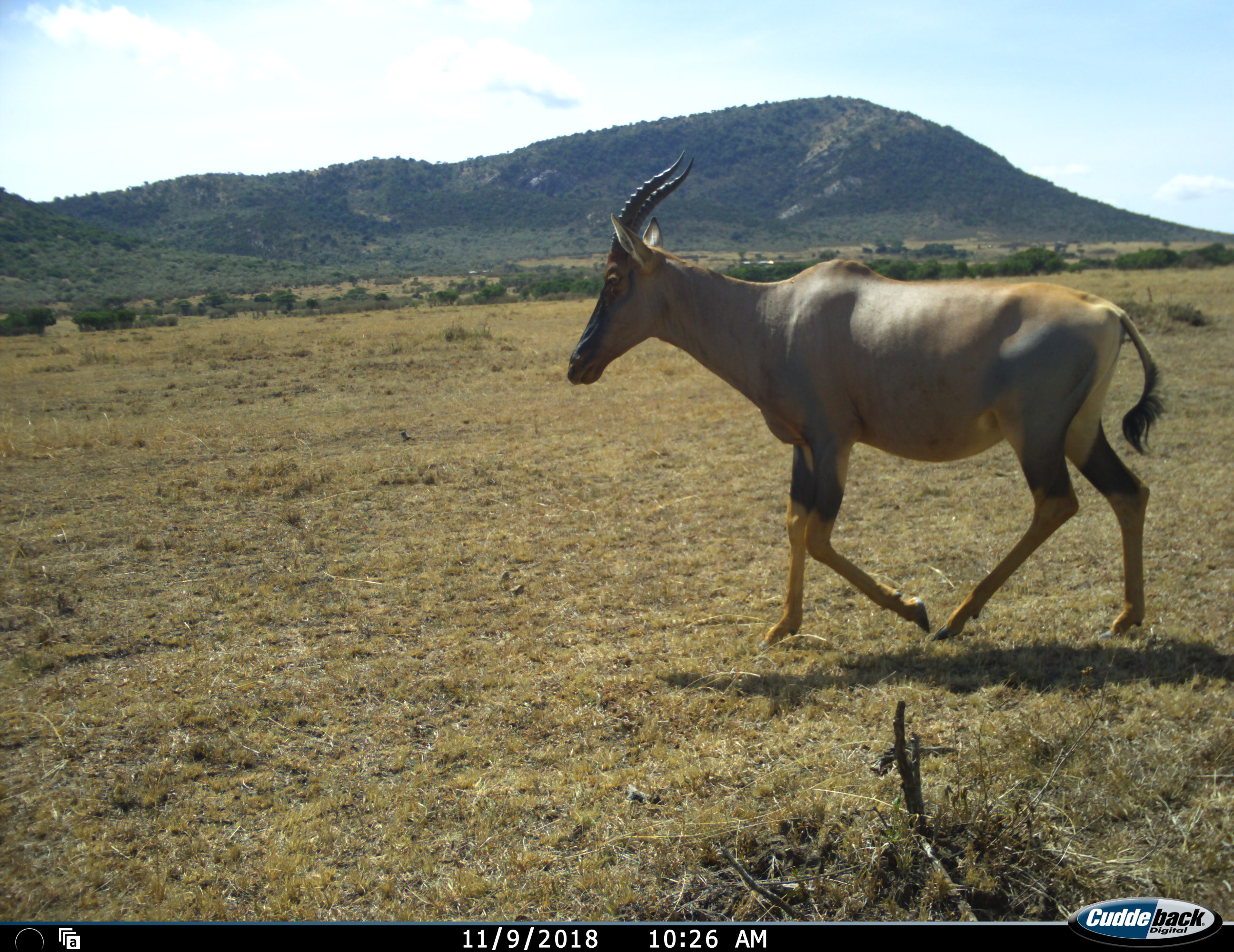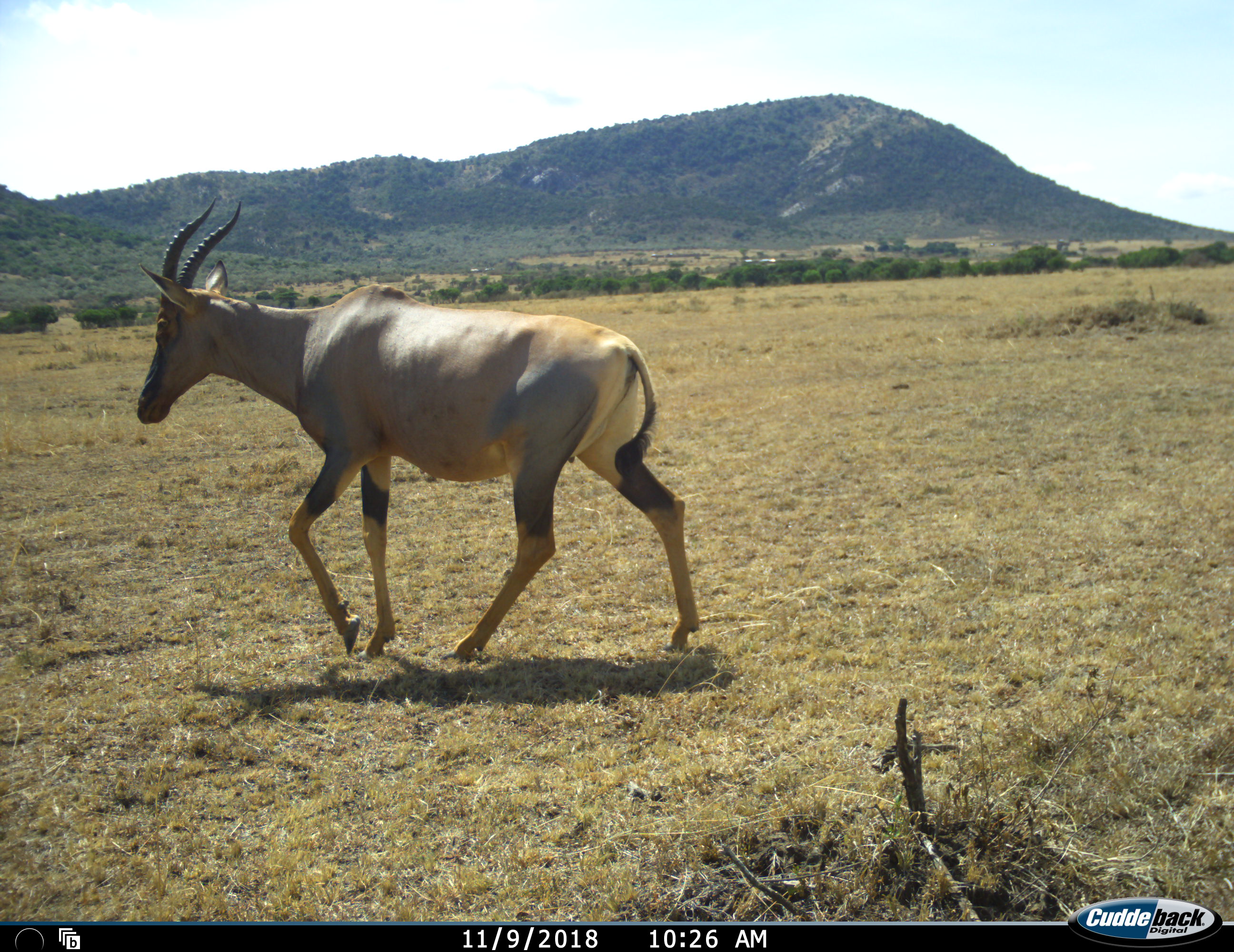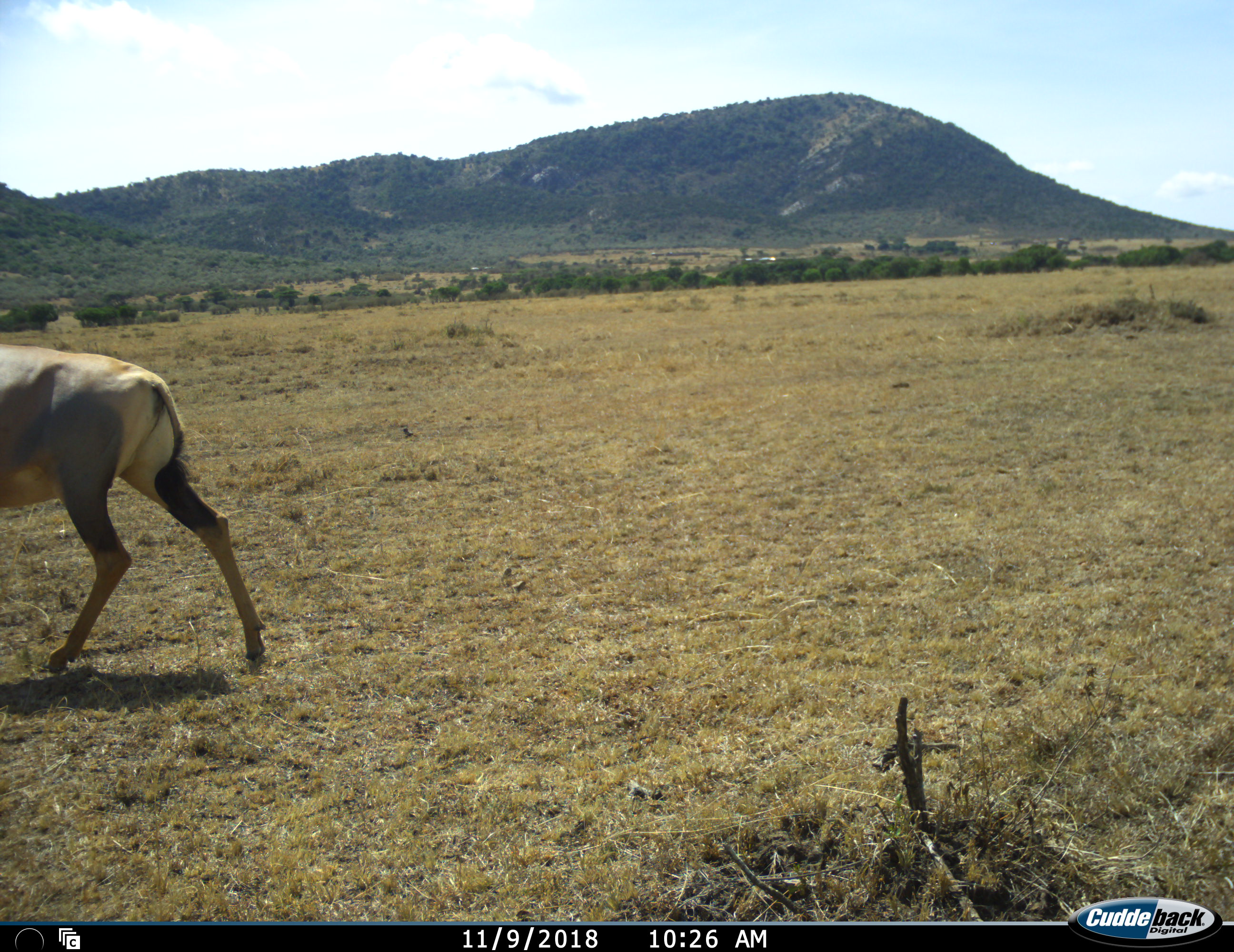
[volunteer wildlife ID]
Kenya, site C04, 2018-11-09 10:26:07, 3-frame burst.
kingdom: Animalia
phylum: Chordata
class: Mammalia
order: Artiodactyla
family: Bovidae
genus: Damaliscus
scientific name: Damaliscus lunatus jimela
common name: topi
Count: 1.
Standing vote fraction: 0%.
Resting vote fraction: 0%.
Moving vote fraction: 100%.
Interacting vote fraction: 0%.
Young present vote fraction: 0%.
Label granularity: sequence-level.